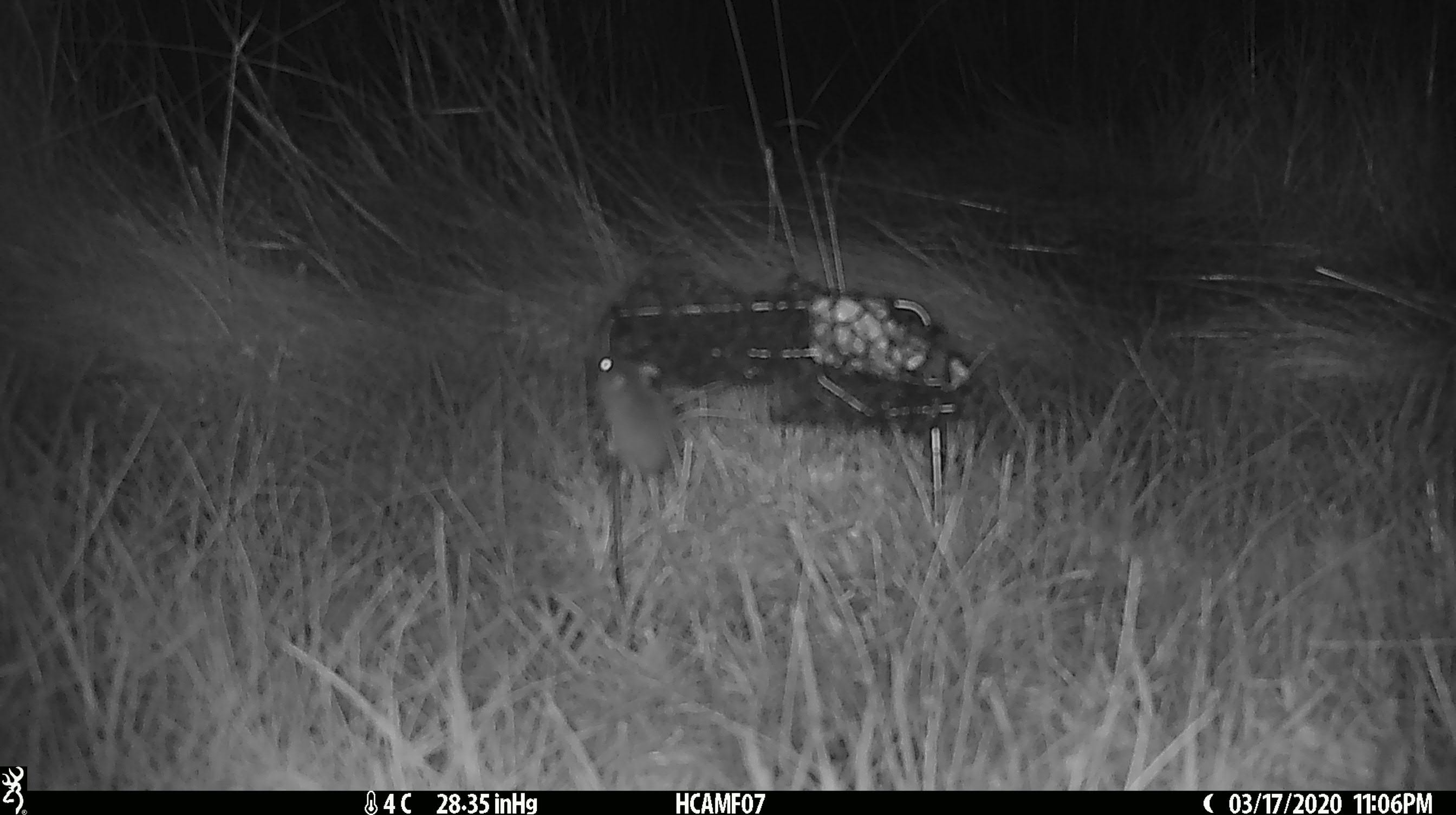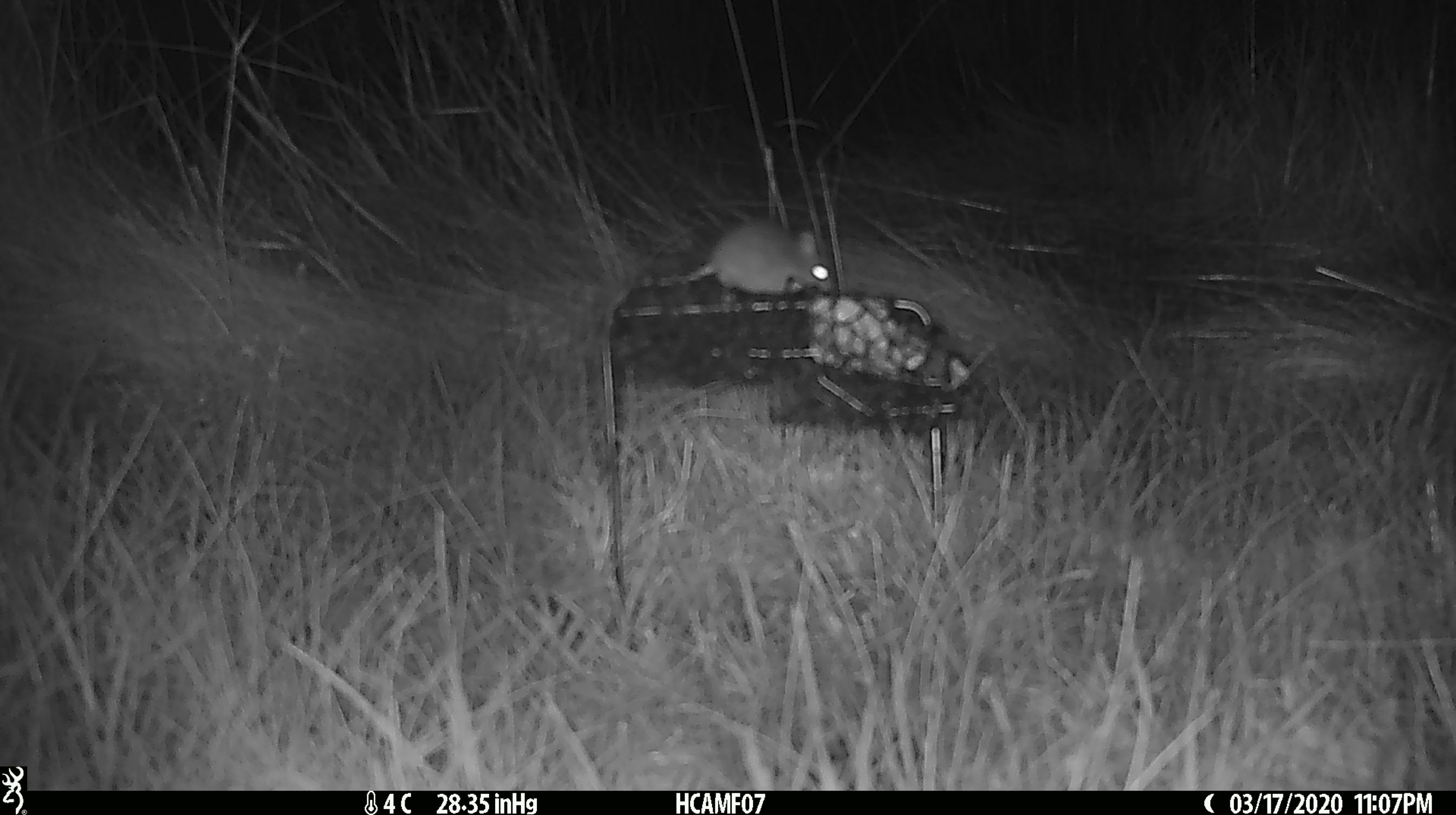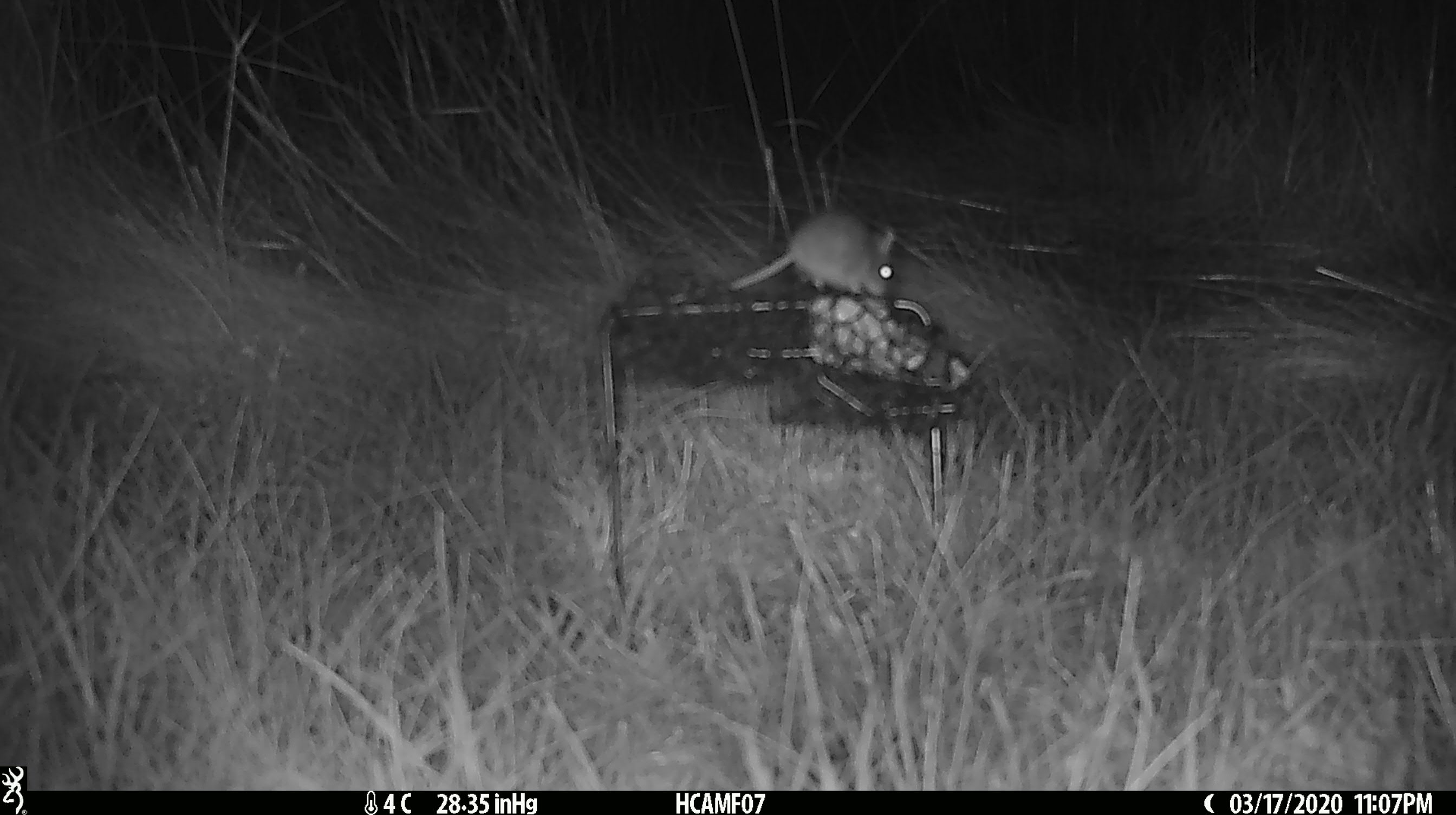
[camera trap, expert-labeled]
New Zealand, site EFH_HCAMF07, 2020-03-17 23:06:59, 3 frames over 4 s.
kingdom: Animalia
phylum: Chordata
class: Mammalia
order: Rodentia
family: Muridae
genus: Mus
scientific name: Mus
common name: mouse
Mouse (Mus).